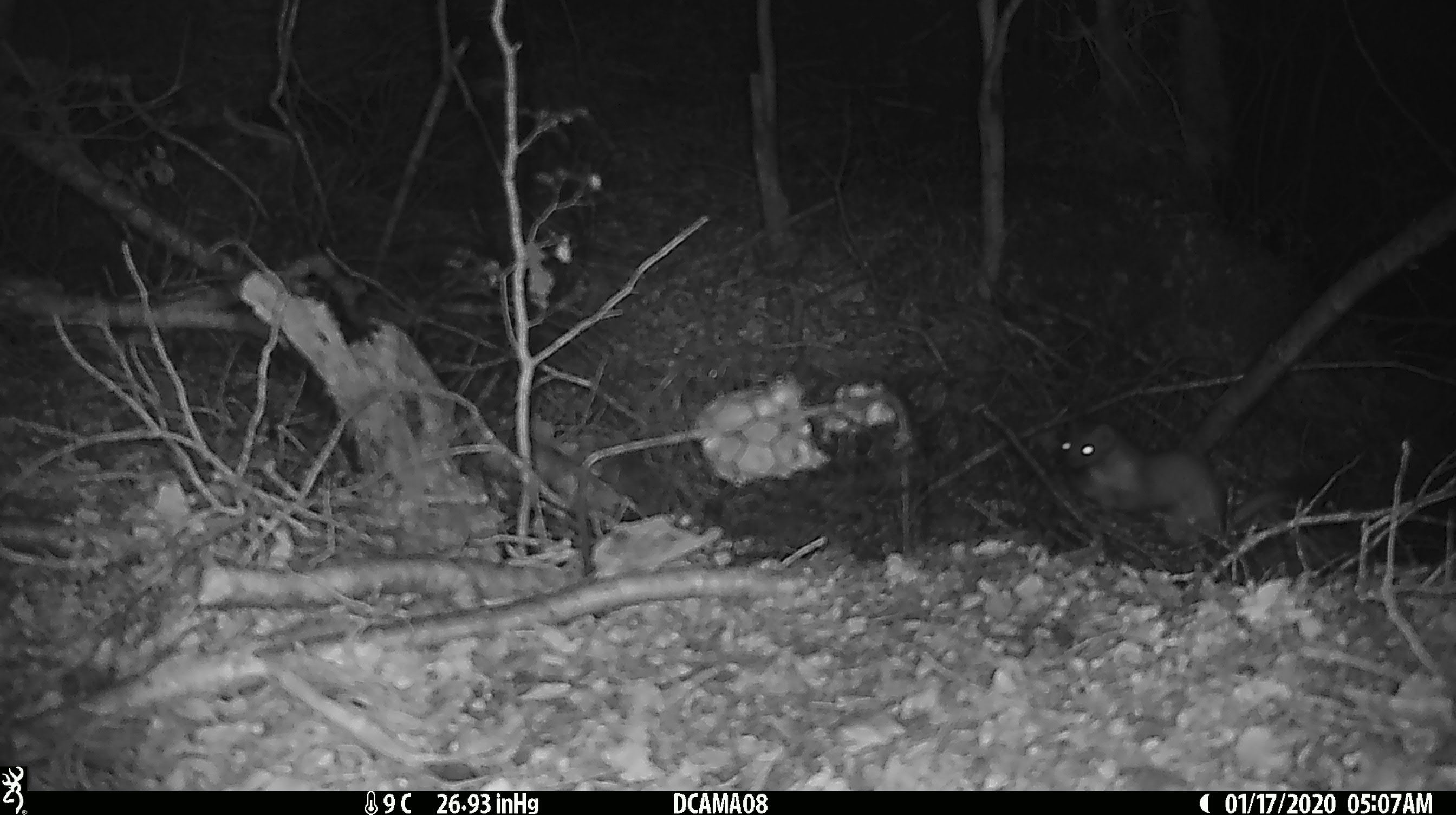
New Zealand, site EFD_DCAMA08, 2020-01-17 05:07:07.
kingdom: Animalia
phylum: Chordata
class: Mammalia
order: Carnivora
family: Mustelidae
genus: Mustela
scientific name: Mustela erminea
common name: stoat